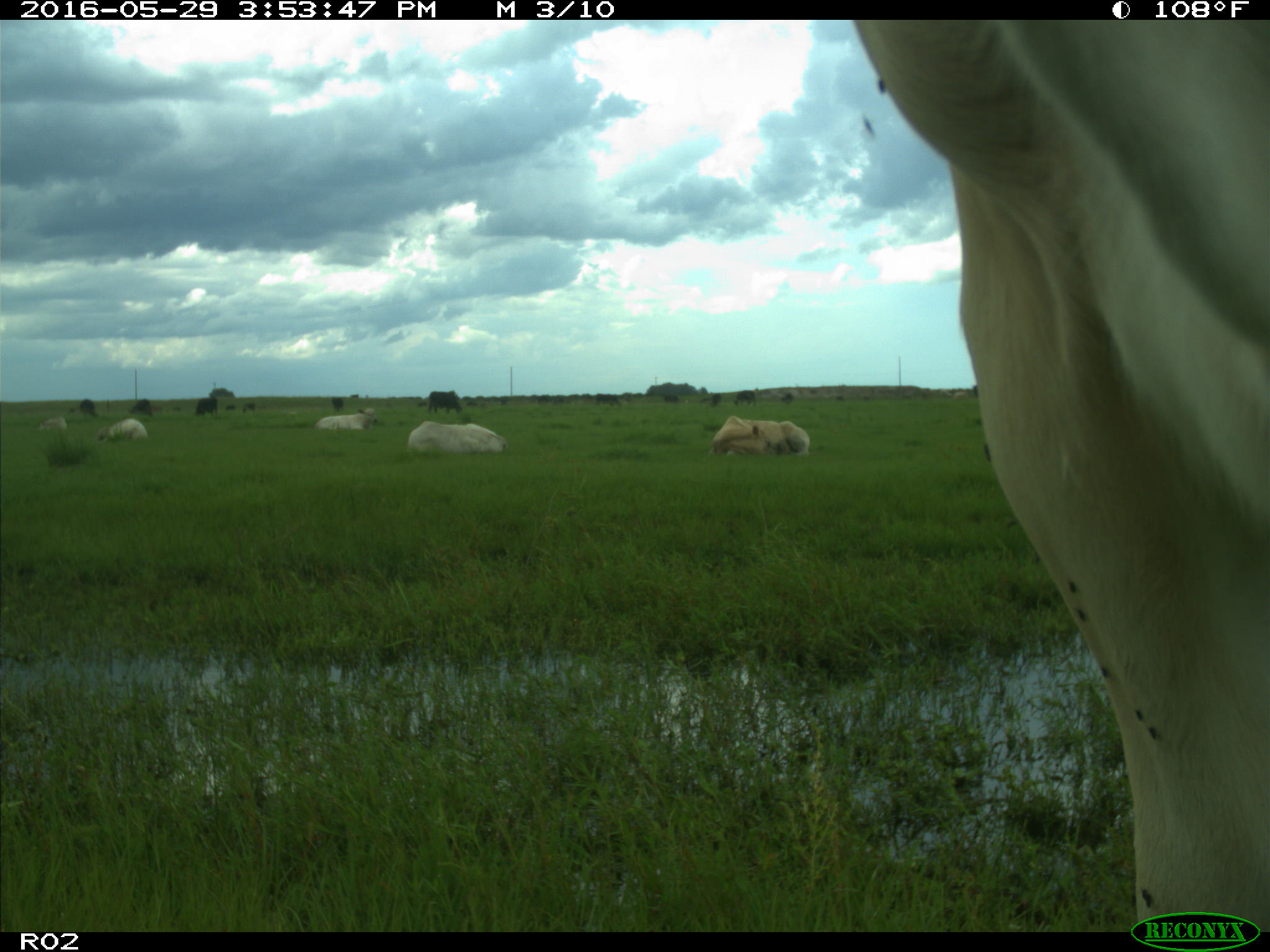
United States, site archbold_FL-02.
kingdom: Animalia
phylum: Chordata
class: Mammalia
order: Artiodactyla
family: Bovidae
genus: Bos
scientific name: Bos taurus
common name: domestic cow